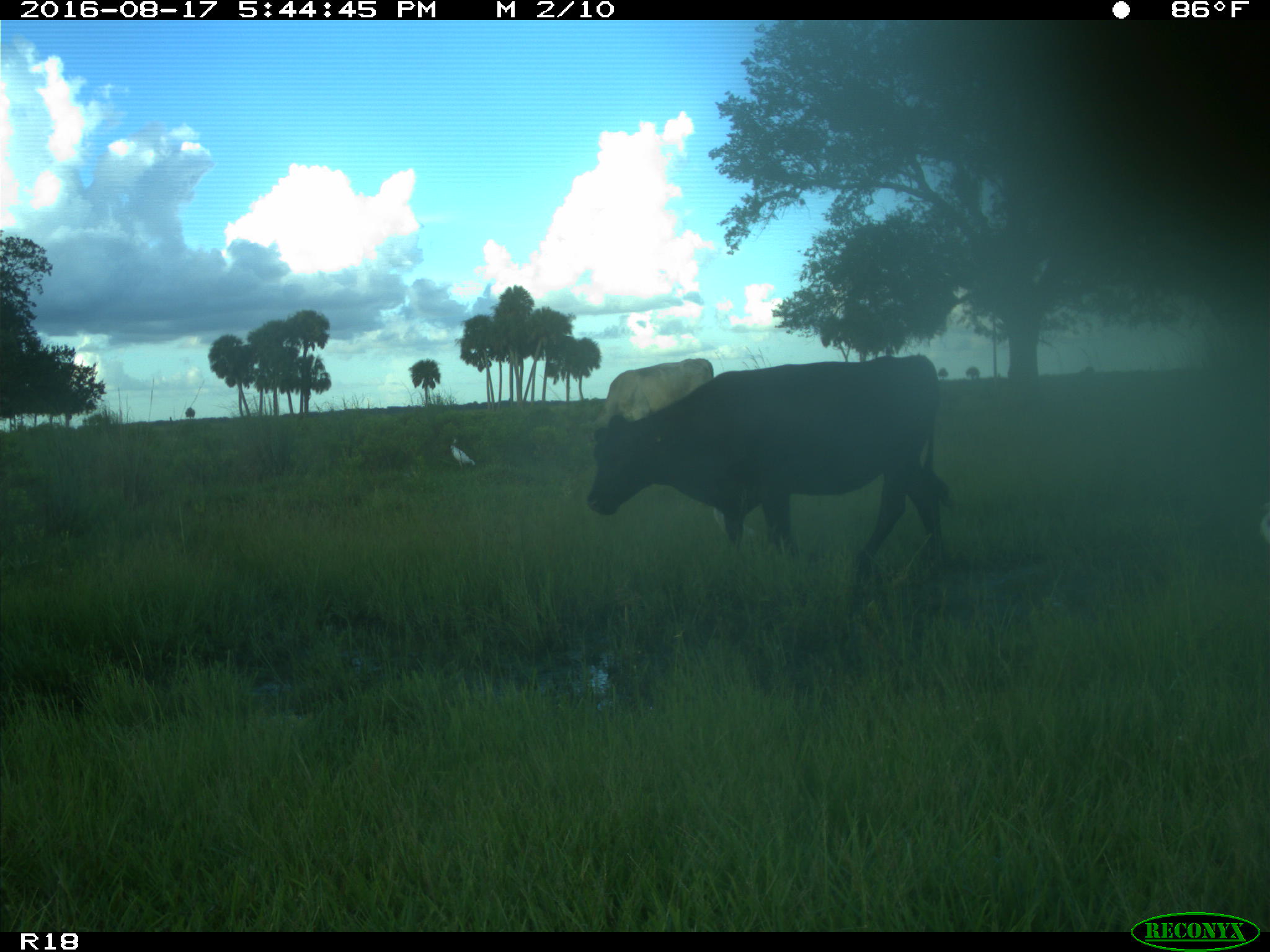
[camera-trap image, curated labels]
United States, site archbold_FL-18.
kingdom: Animalia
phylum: Chordata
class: Mammalia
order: Artiodactyla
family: Bovidae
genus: Bos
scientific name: Bos taurus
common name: domestic cow